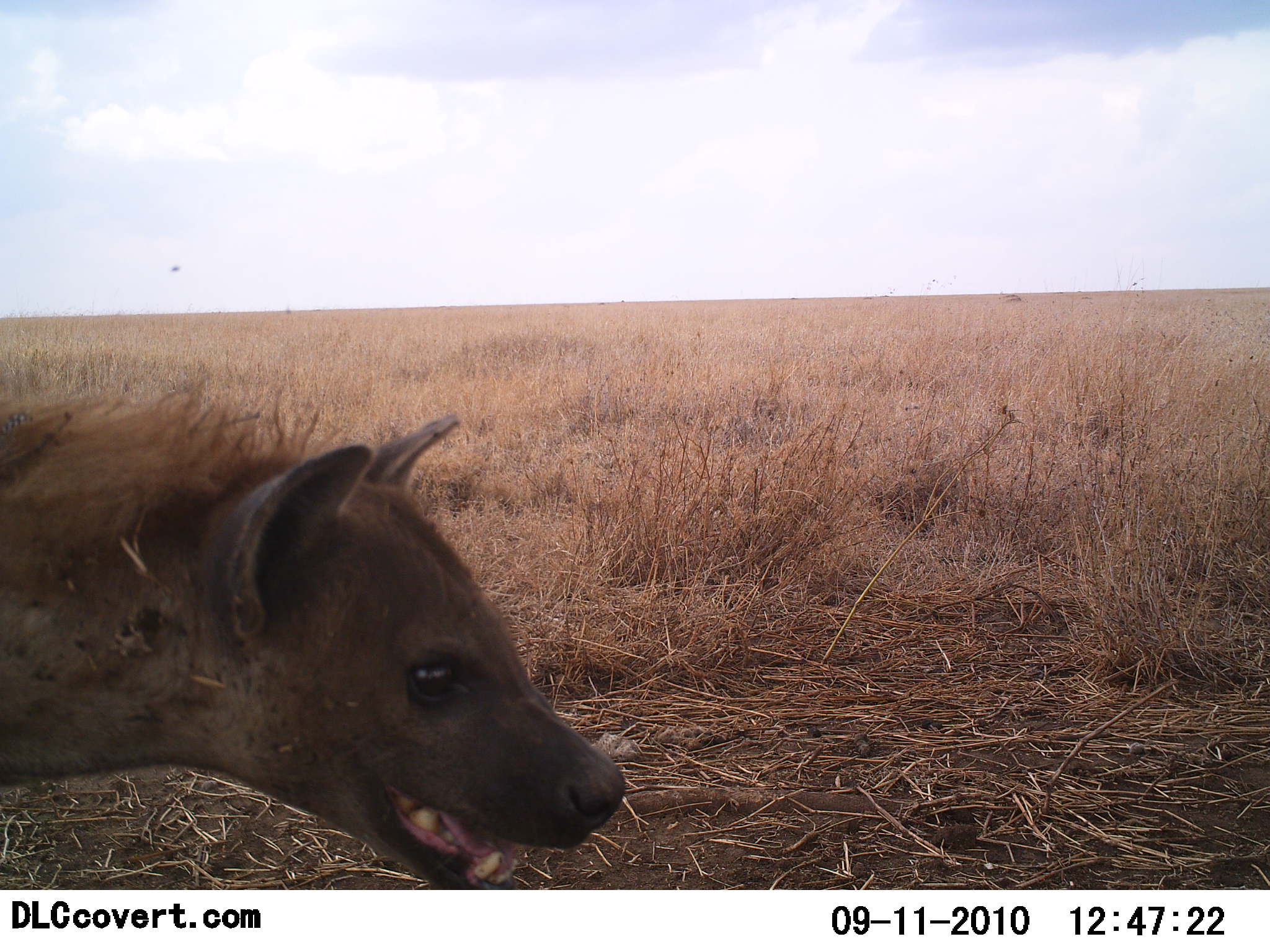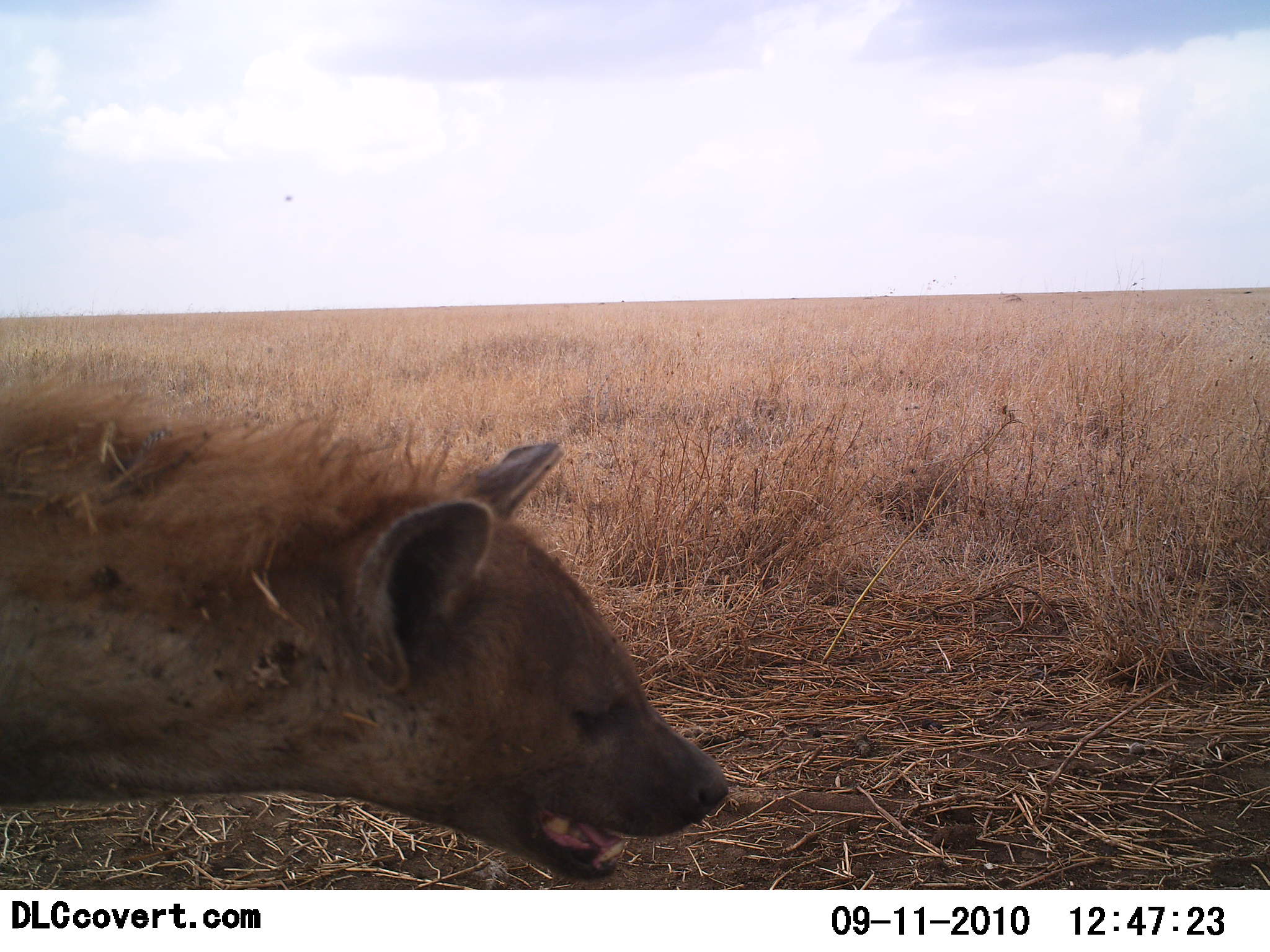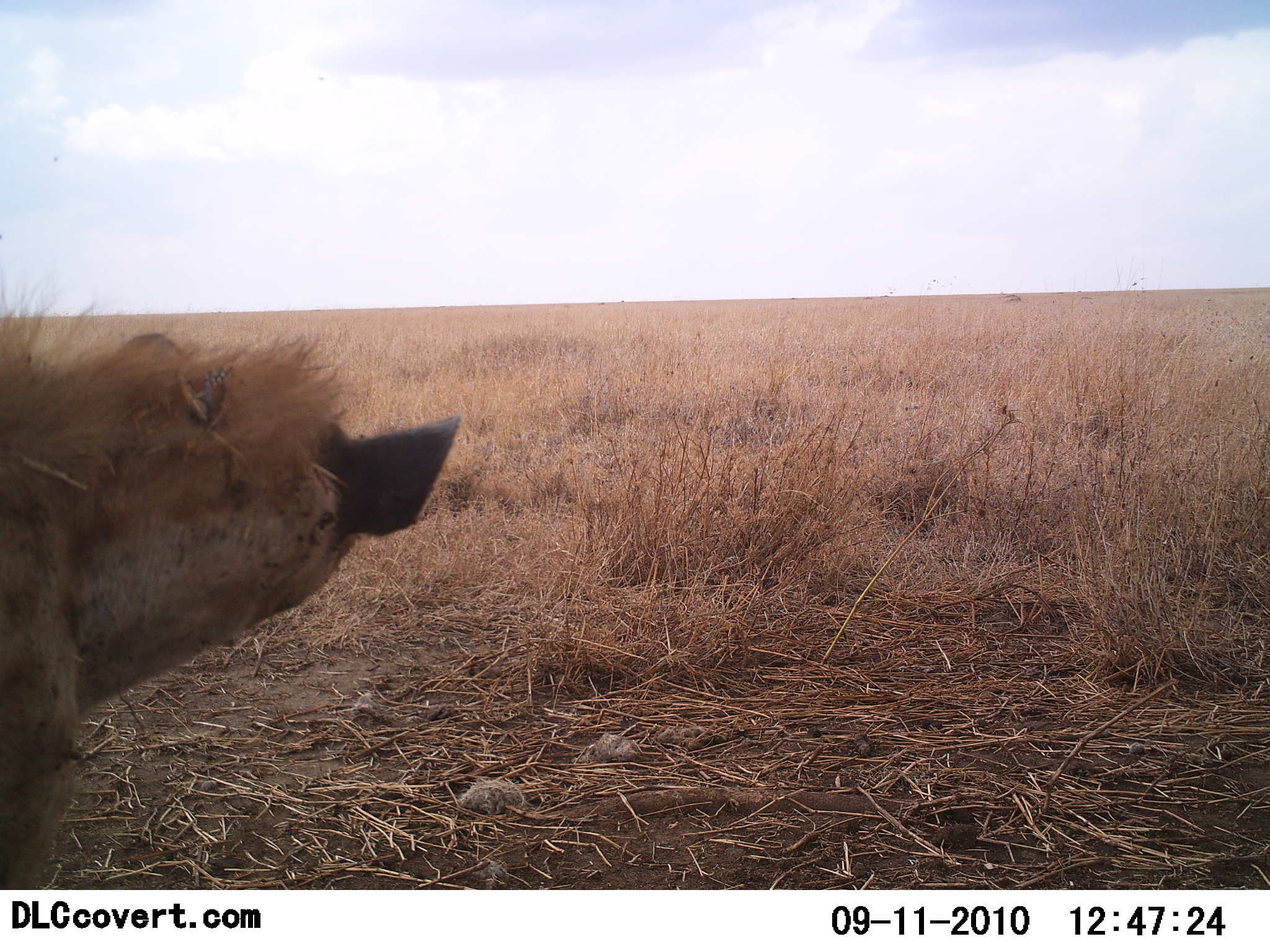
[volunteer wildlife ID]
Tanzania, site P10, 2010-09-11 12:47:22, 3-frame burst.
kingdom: Animalia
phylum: Chordata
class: Mammalia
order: Carnivora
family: Hyaenidae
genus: Crocuta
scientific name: Crocuta crocuta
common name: spotted hyena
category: hyenaspotted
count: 1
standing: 50%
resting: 12%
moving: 44%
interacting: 0%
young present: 0%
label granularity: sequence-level